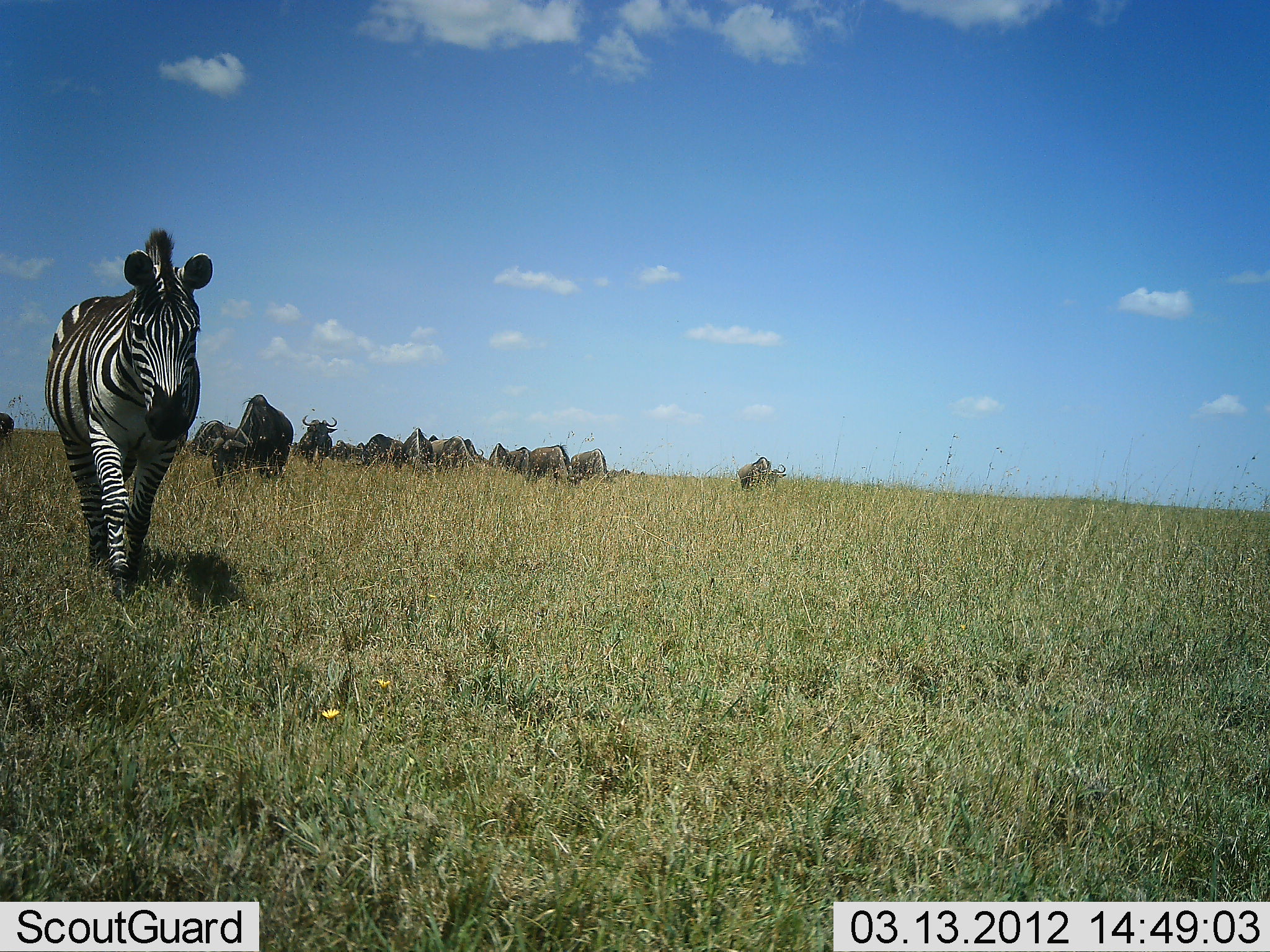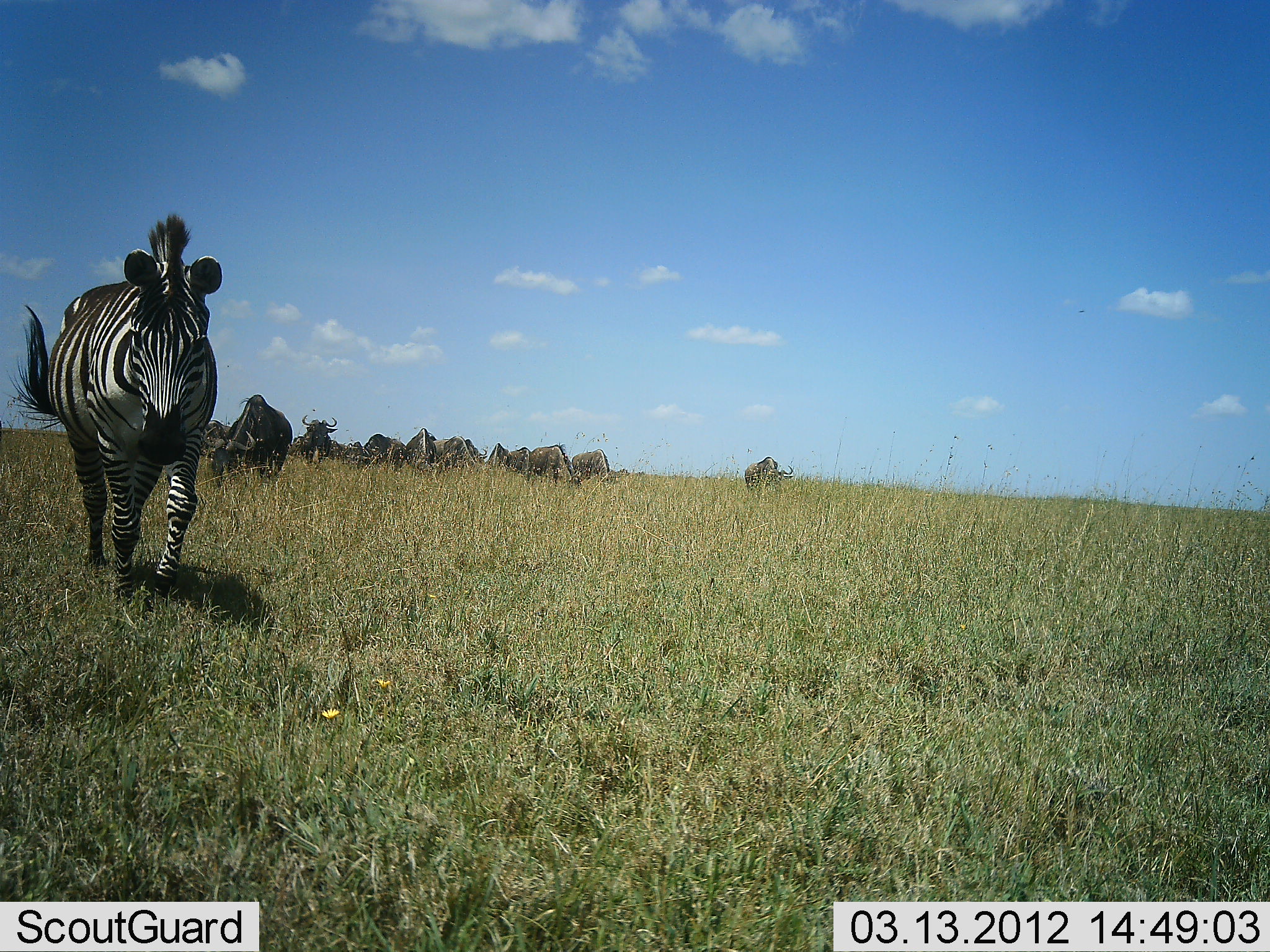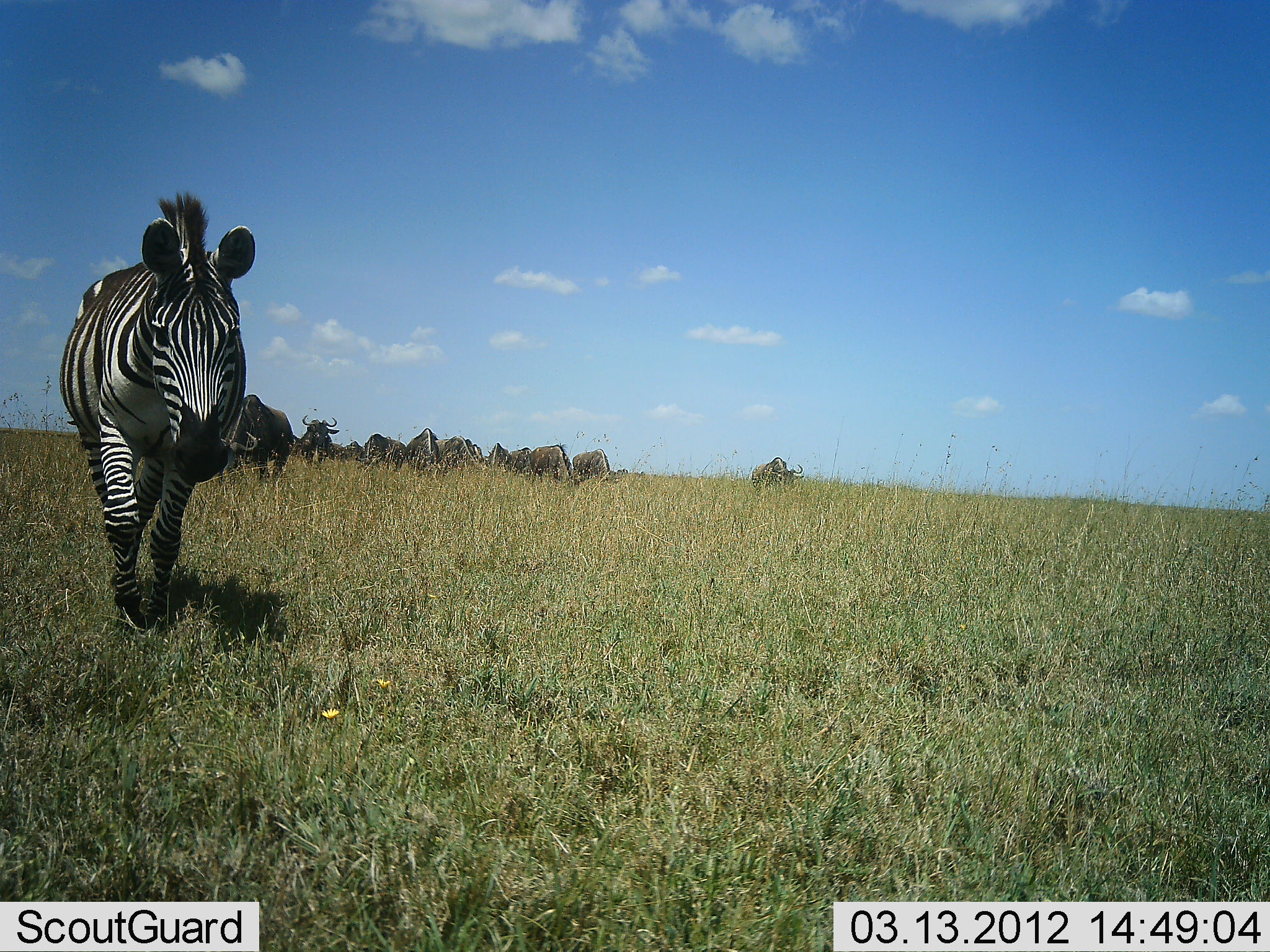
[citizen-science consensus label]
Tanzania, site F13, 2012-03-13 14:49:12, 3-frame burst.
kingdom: Animalia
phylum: Chordata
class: Mammalia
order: Artiodactyla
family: Bovidae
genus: Connochaetes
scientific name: Connochaetes taurinus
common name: blue wildebeest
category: wildebeest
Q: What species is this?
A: Wildebeest (blue wildebeest) (Connochaetes taurinus).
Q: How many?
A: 11-50.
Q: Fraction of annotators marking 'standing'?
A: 50%.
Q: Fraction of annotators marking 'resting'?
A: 6%.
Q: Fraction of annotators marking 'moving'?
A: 31%.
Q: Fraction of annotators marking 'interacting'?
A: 0%.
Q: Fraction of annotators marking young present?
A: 0%.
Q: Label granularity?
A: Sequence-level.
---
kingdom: Animalia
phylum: Chordata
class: Mammalia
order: Perissodactyla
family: Equidae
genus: Equus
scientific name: Equus quagga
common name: plains zebra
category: zebra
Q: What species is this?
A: Zebra (plains zebra) (Equus quagga).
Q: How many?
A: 1.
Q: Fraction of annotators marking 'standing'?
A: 0%.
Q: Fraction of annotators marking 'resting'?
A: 0%.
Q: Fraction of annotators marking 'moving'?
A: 100%.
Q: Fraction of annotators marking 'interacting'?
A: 0%.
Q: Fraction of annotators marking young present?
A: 0%.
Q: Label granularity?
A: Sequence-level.